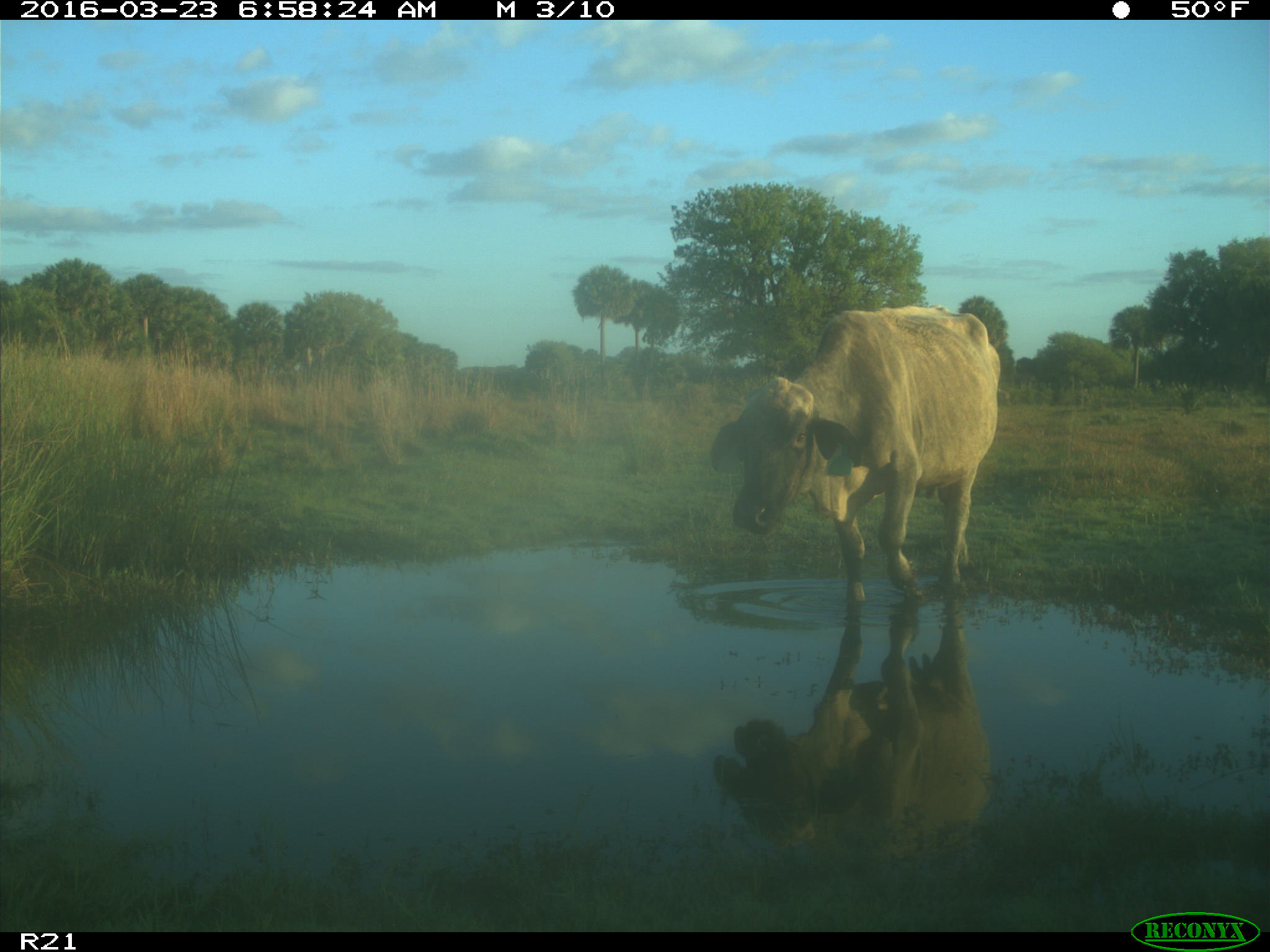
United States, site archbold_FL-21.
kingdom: Animalia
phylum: Chordata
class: Mammalia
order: Artiodactyla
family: Bovidae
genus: Bos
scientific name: Bos taurus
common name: domestic cow